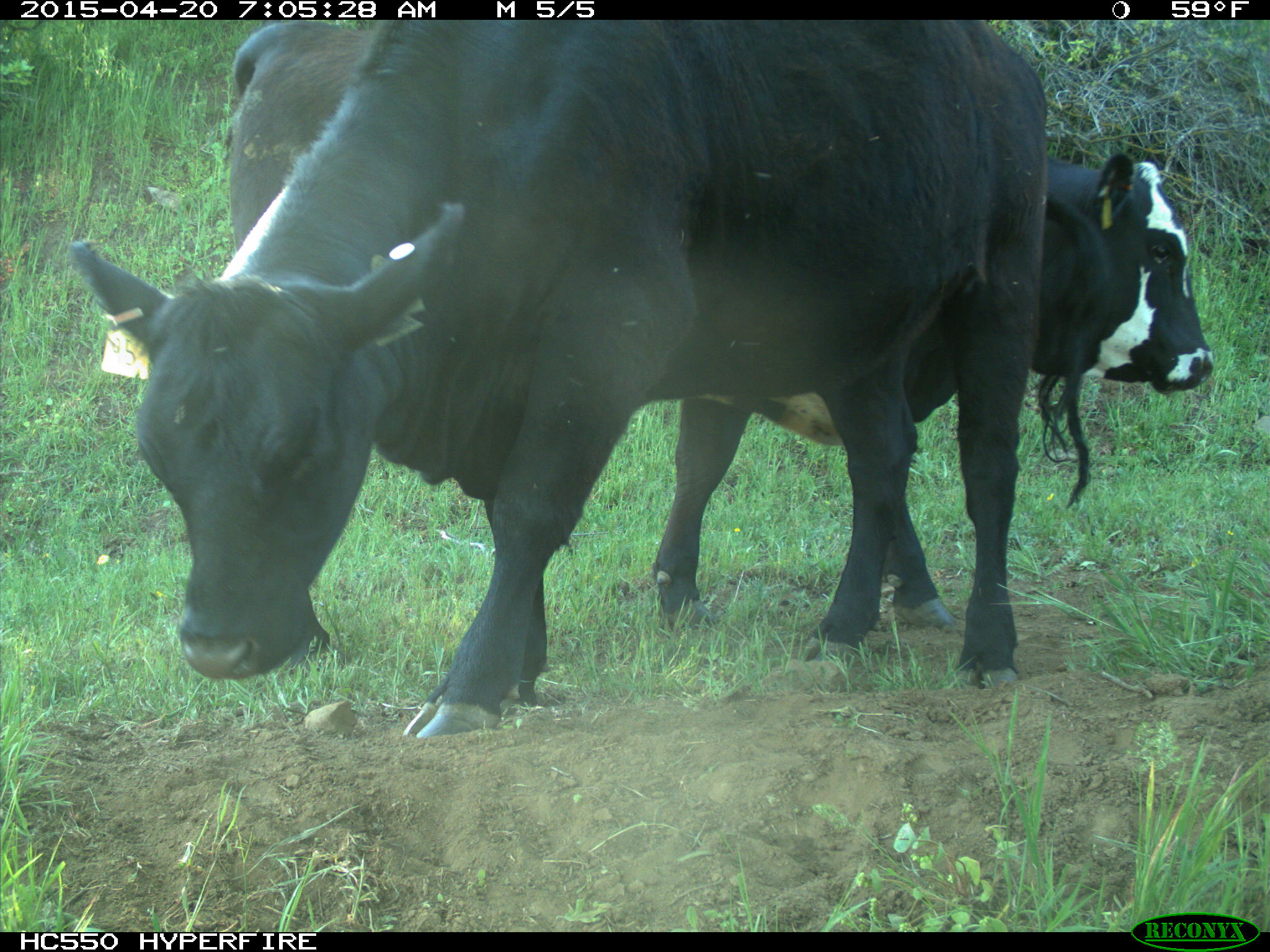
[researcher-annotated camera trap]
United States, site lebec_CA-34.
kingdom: Animalia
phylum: Chordata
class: Mammalia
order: Artiodactyla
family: Bovidae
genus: Bos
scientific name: Bos taurus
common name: domestic cow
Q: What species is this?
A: Bos taurus (domestic cow).